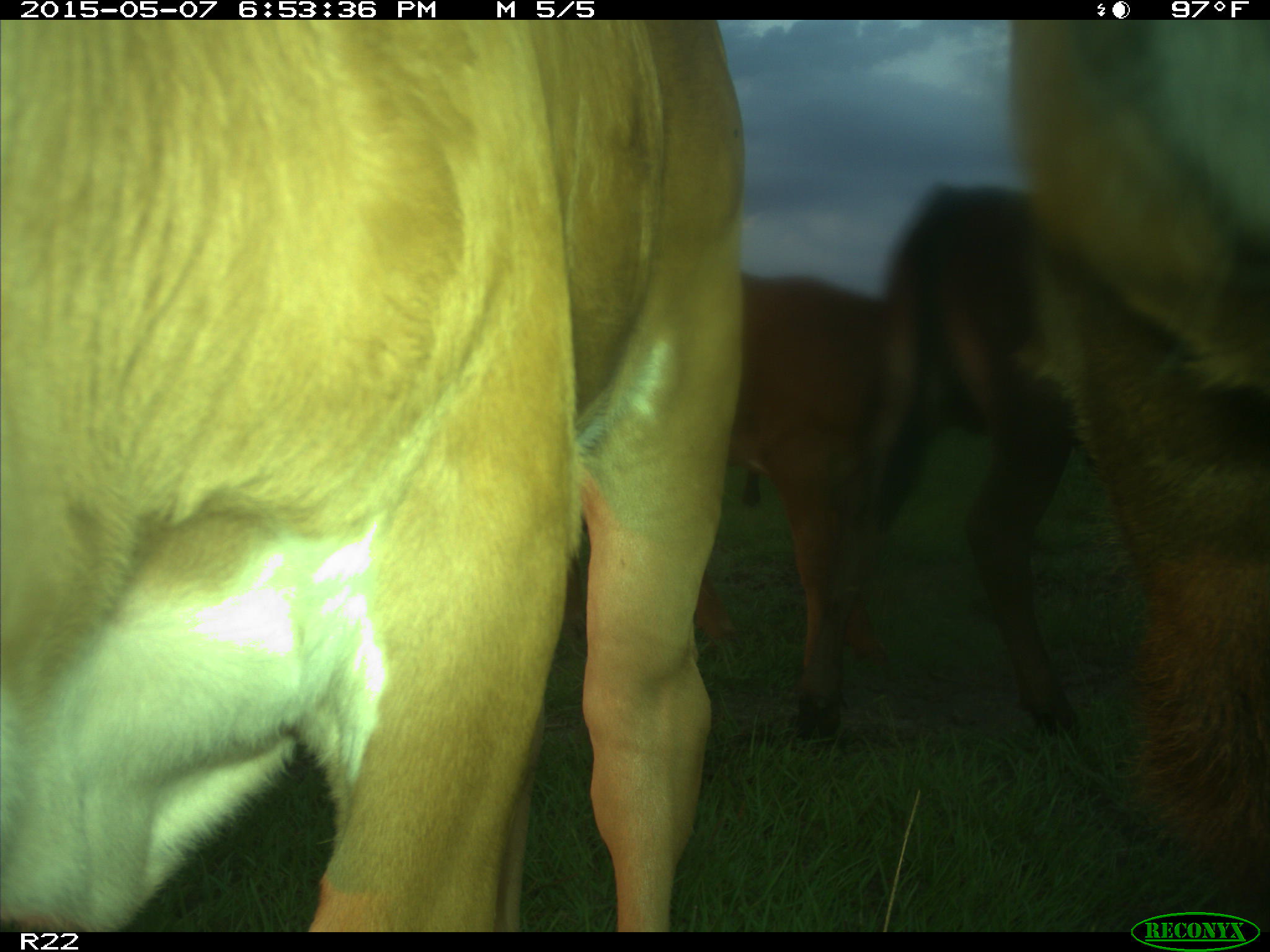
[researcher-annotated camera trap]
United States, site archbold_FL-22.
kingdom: Animalia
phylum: Chordata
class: Mammalia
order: Artiodactyla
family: Bovidae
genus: Bos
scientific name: Bos taurus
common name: domestic cow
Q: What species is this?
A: Bos taurus (domestic cow).